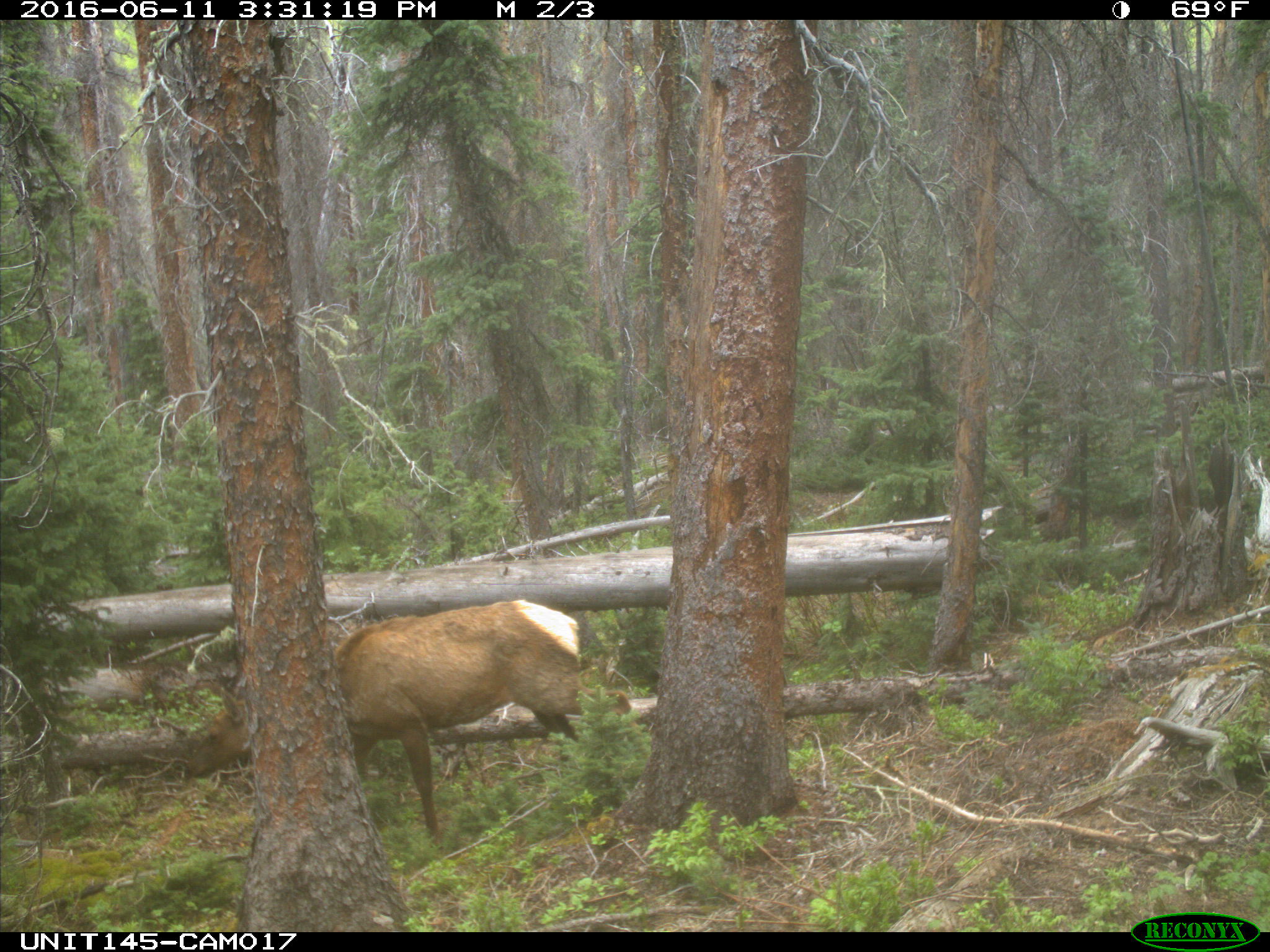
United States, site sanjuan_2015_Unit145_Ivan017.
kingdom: Animalia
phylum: Chordata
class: Mammalia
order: Artiodactyla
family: Cervidae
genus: Cervus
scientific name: Cervus elaphus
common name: red deer